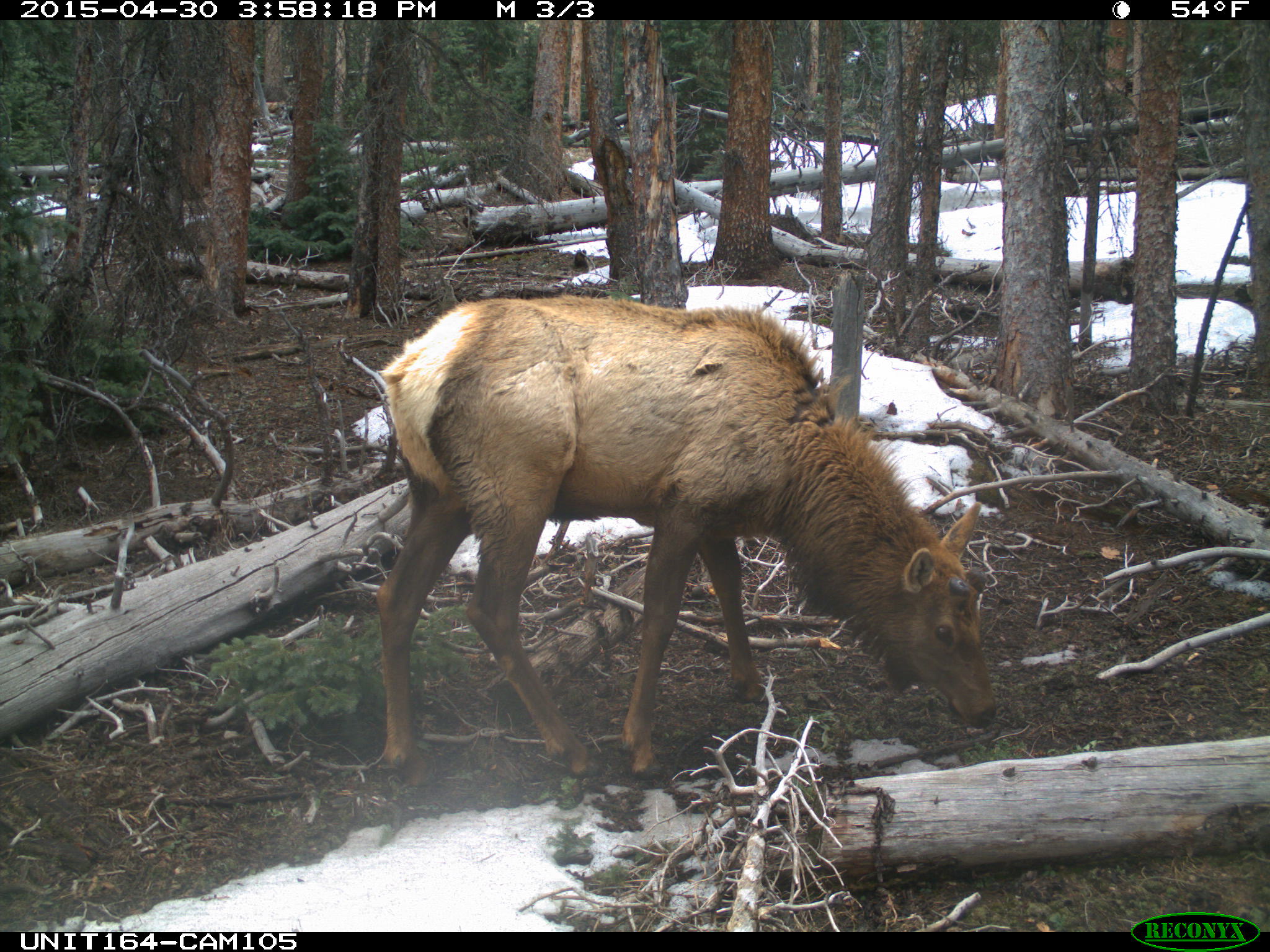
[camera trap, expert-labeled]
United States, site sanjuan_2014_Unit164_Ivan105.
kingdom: Animalia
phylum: Chordata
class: Mammalia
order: Artiodactyla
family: Cervidae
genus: Cervus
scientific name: Cervus elaphus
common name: red deer